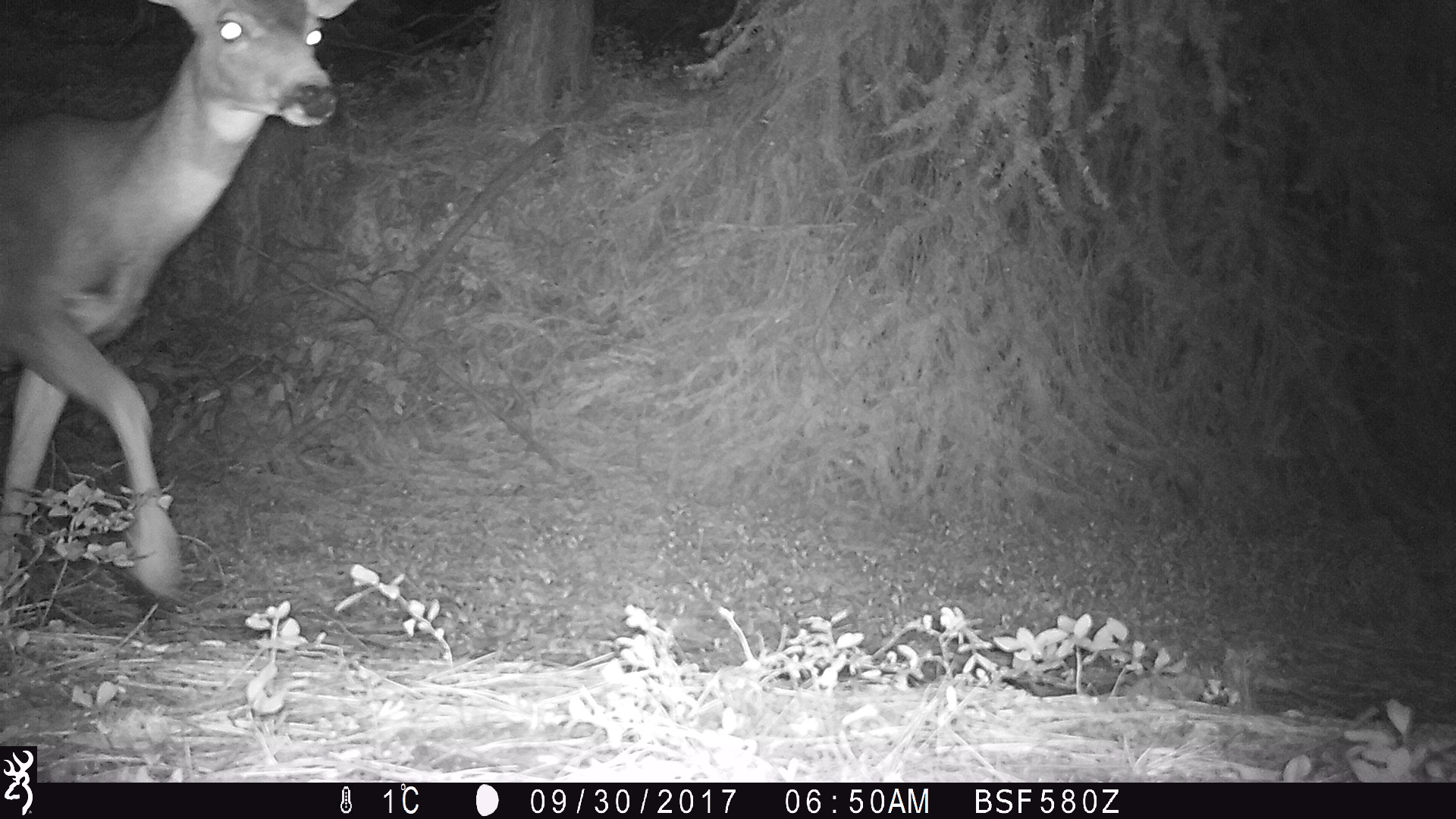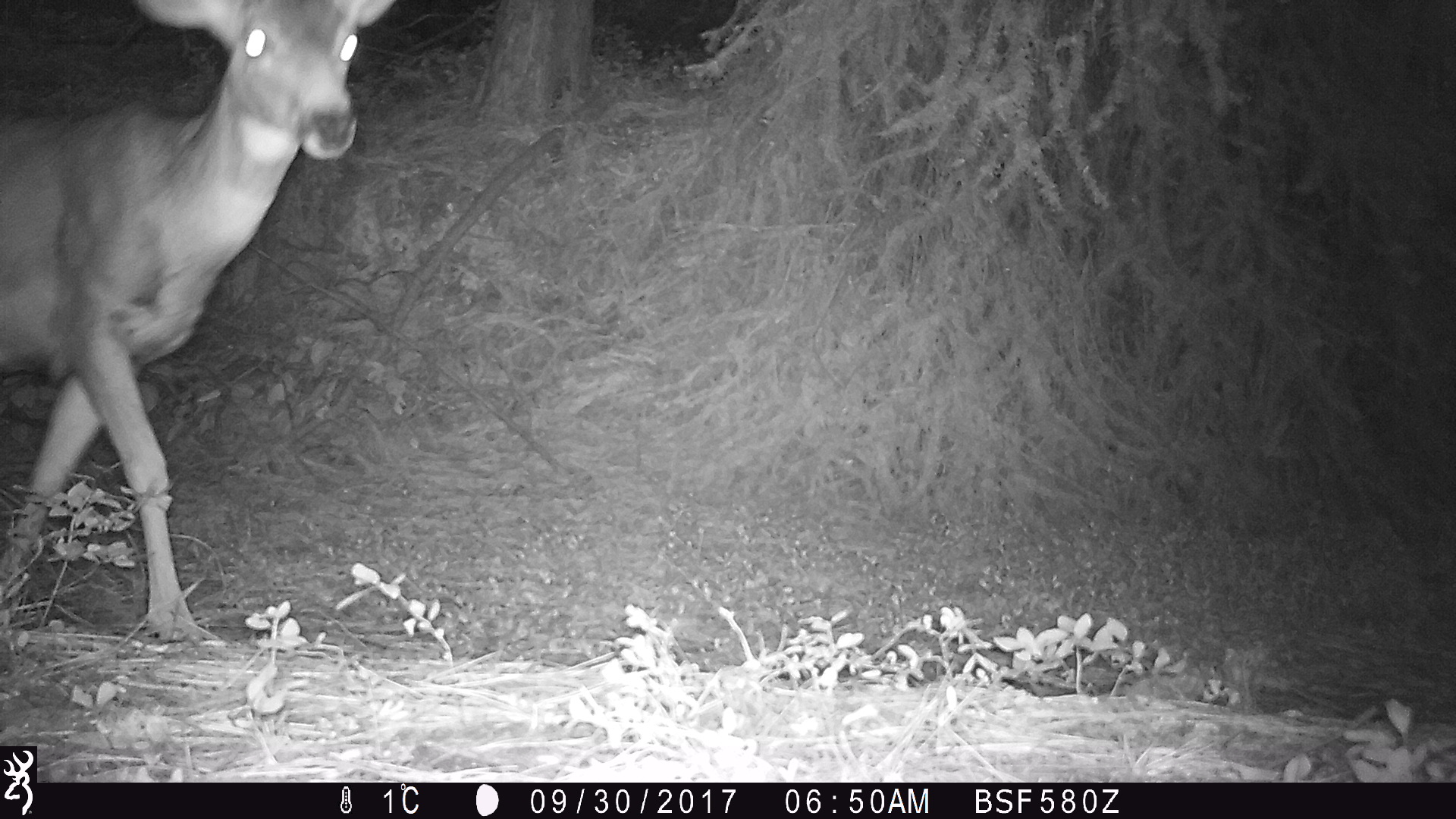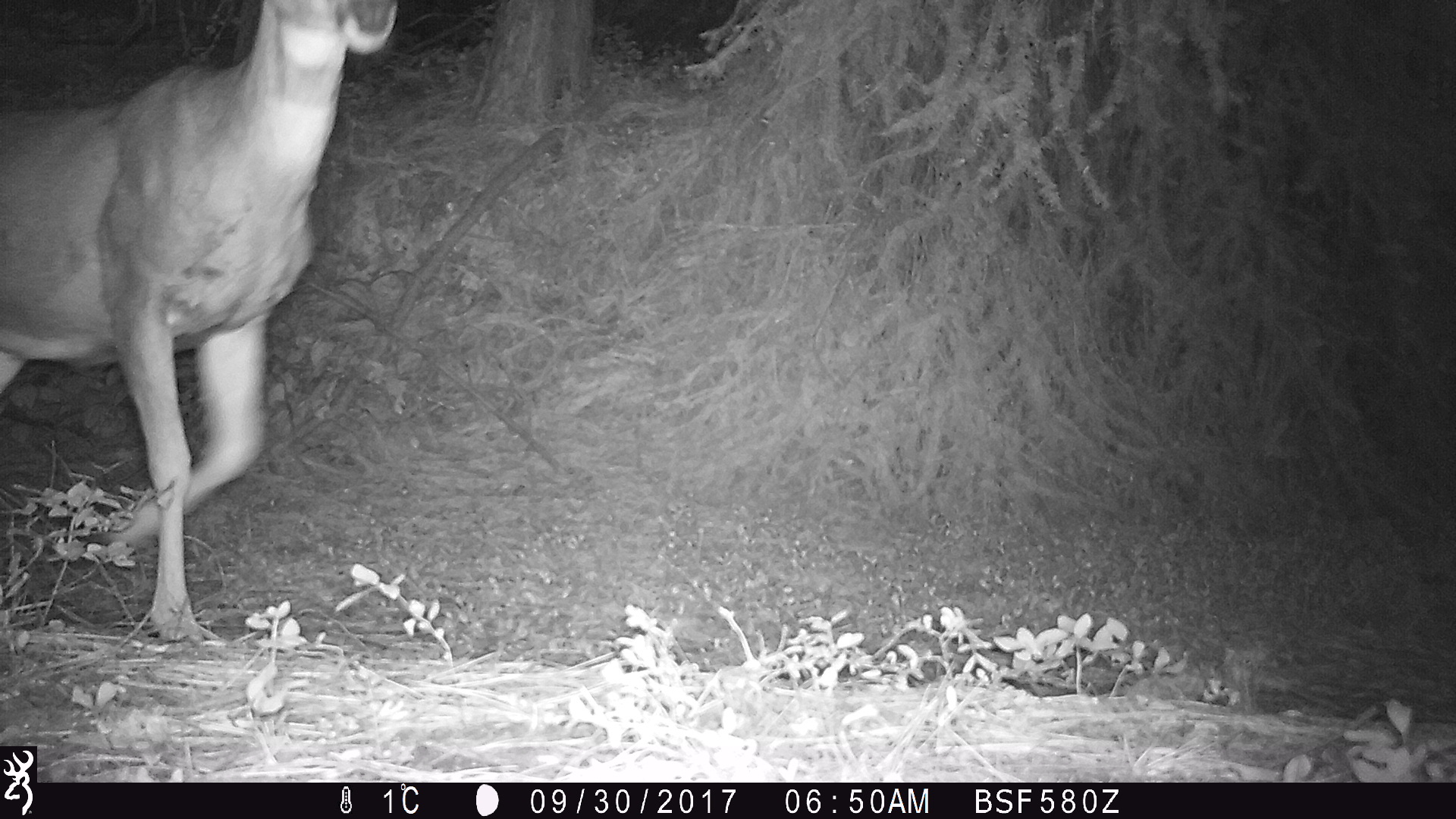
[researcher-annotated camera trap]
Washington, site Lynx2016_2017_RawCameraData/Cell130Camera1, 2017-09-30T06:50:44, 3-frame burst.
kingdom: Animalia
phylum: Chordata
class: Mammalia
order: Artiodactyla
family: Cervidae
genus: Odocoileus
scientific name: Odocoileus hemionus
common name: mule deer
Odocoileus hemionus (mule deer). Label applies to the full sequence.